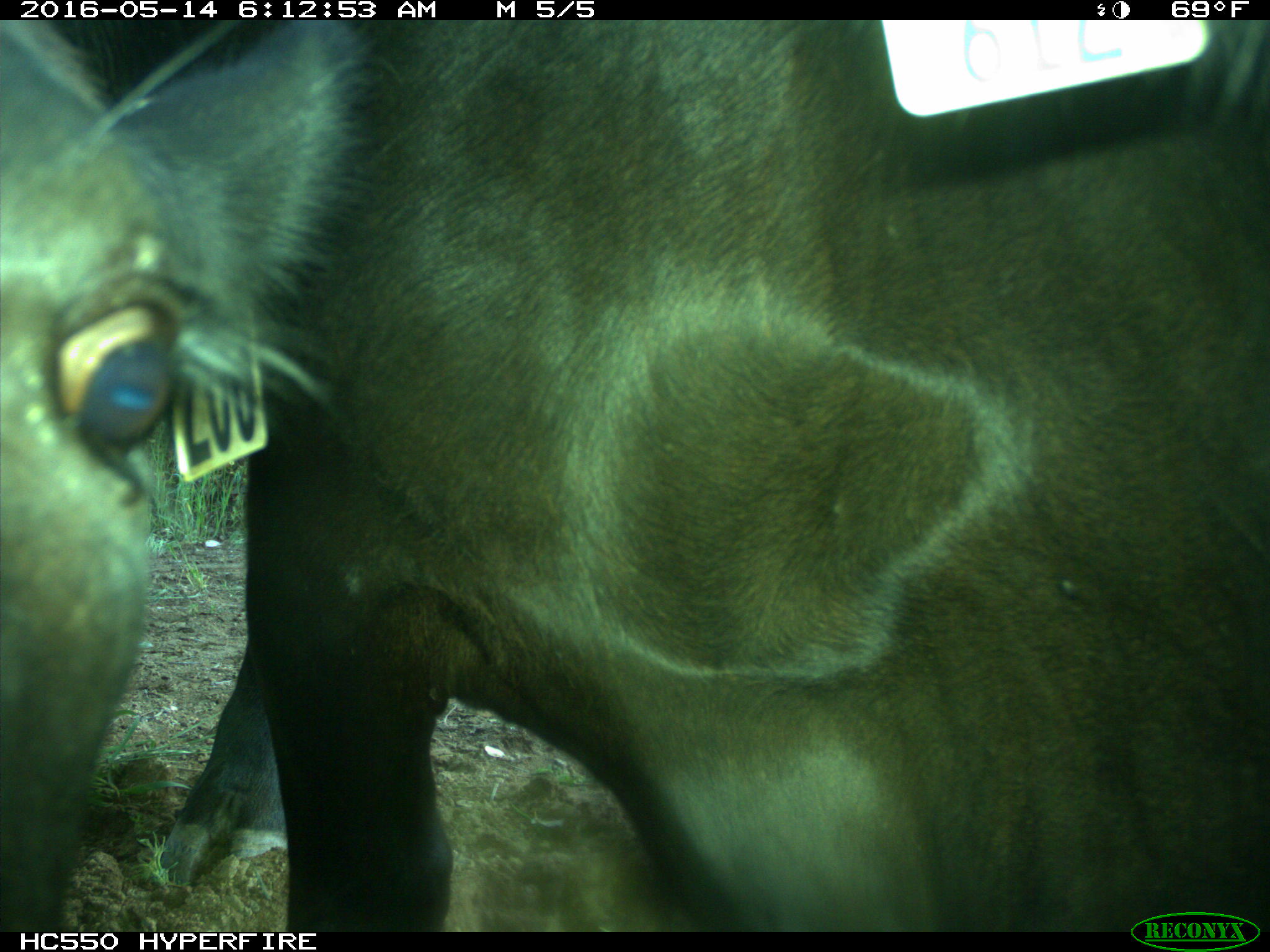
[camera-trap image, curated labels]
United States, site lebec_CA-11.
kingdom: Animalia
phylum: Chordata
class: Mammalia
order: Artiodactyla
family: Bovidae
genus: Bos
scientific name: Bos taurus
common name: domestic cow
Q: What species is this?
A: Bos taurus (domestic cow).